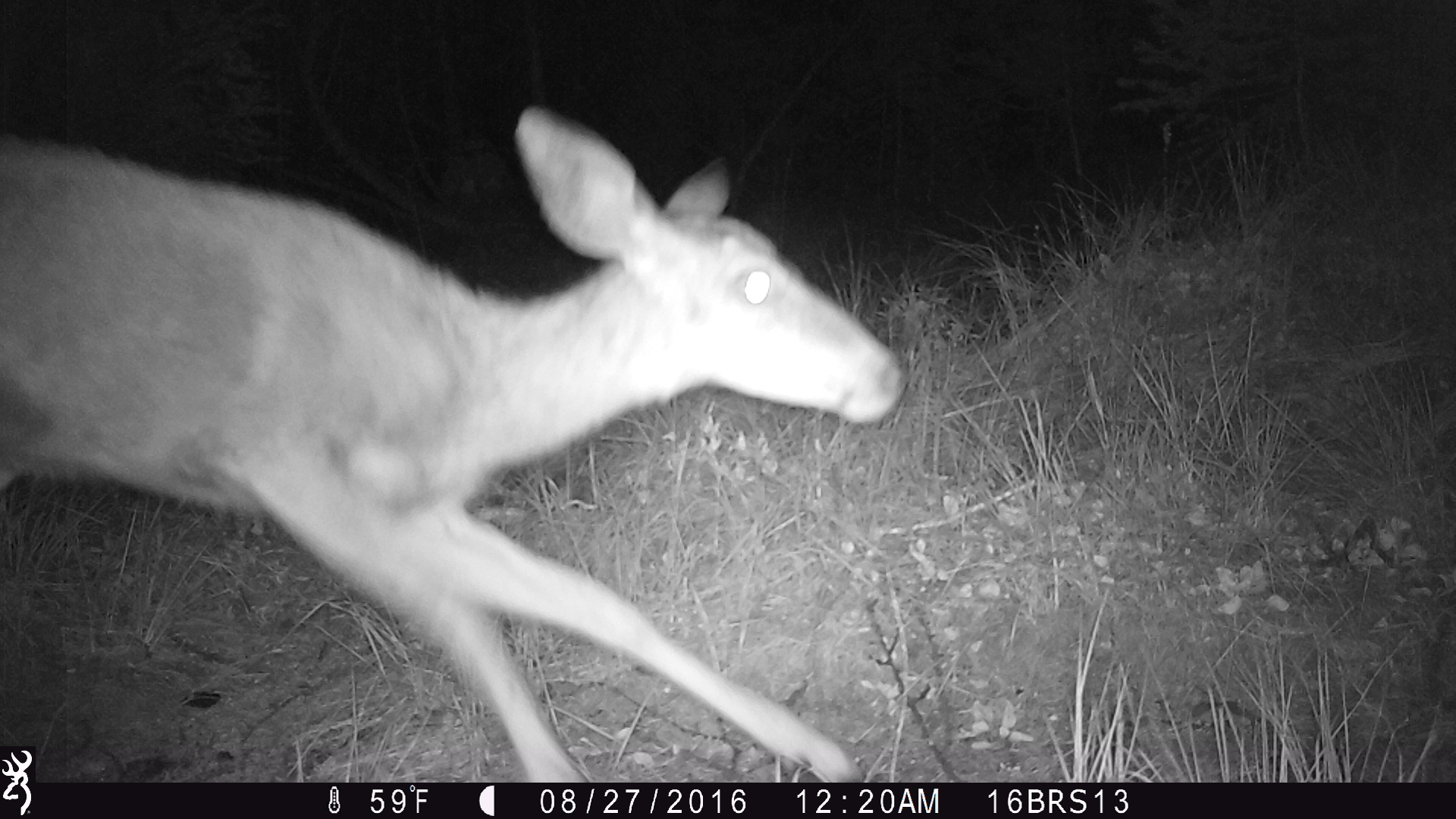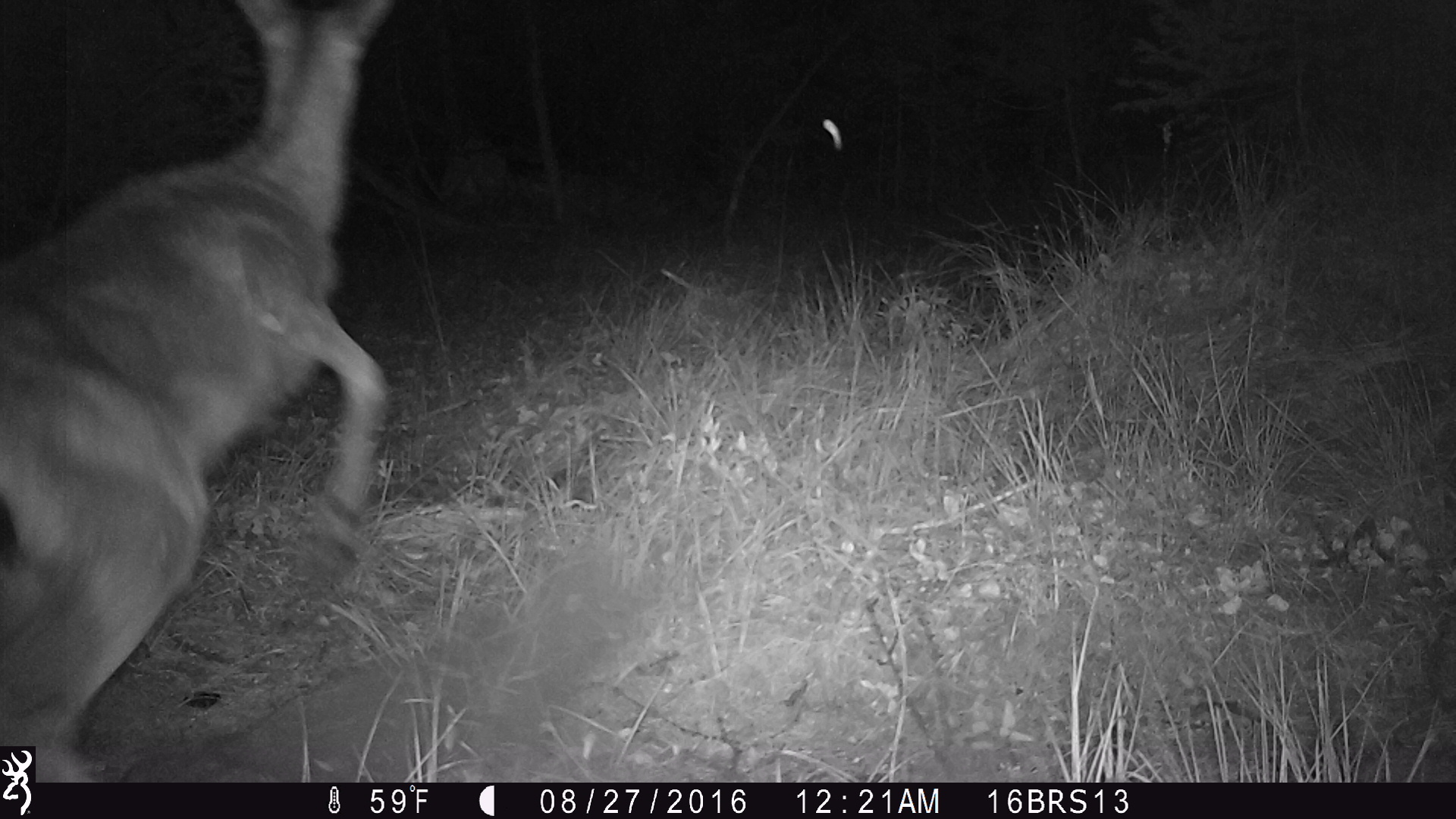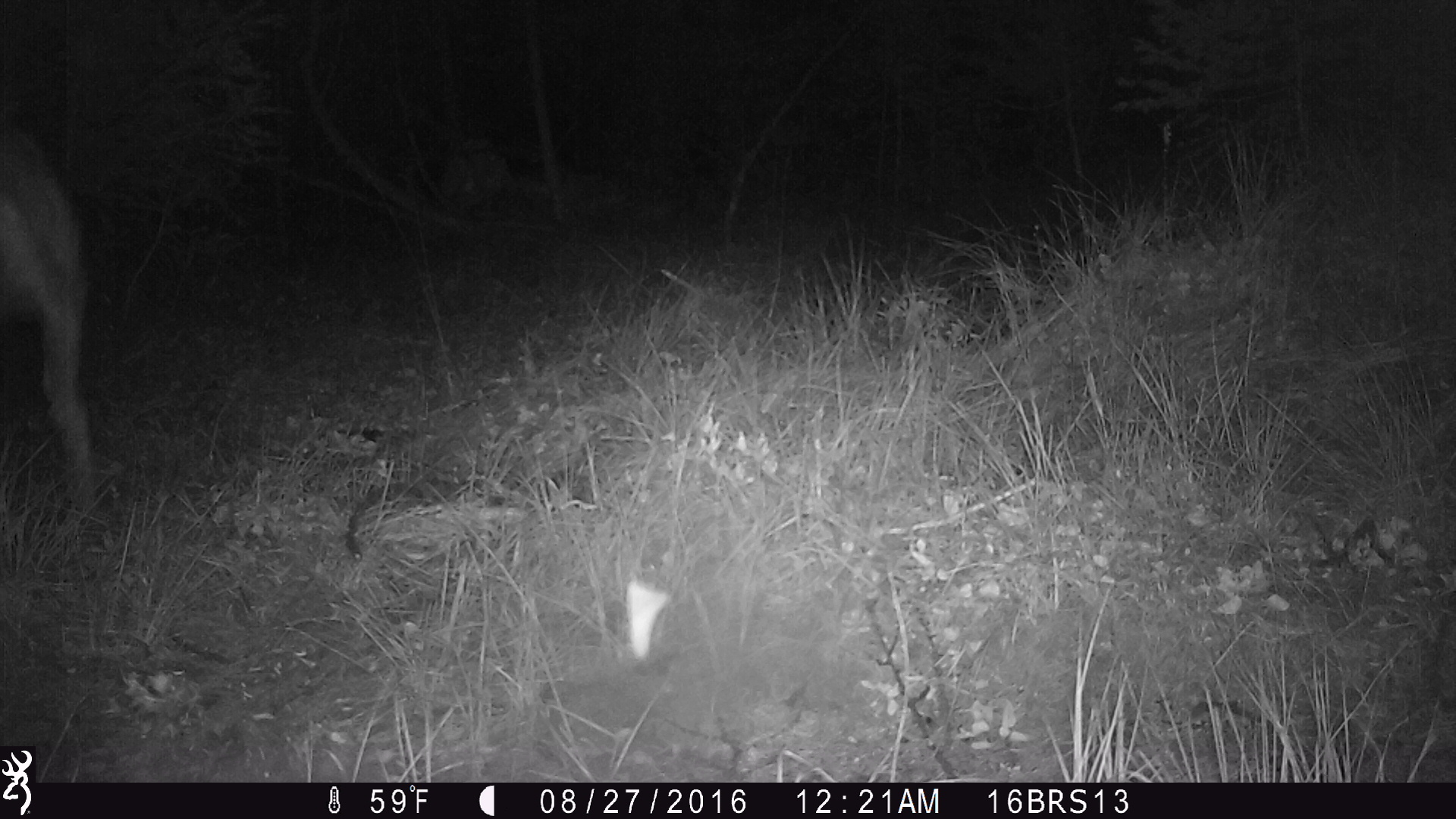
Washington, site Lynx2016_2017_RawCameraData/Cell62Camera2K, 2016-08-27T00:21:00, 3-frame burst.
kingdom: Animalia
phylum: Chordata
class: Mammalia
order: Artiodactyla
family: Cervidae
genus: Odocoileus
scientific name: Odocoileus hemionus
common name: mule deer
Odocoileus hemionus (mule deer). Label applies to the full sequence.